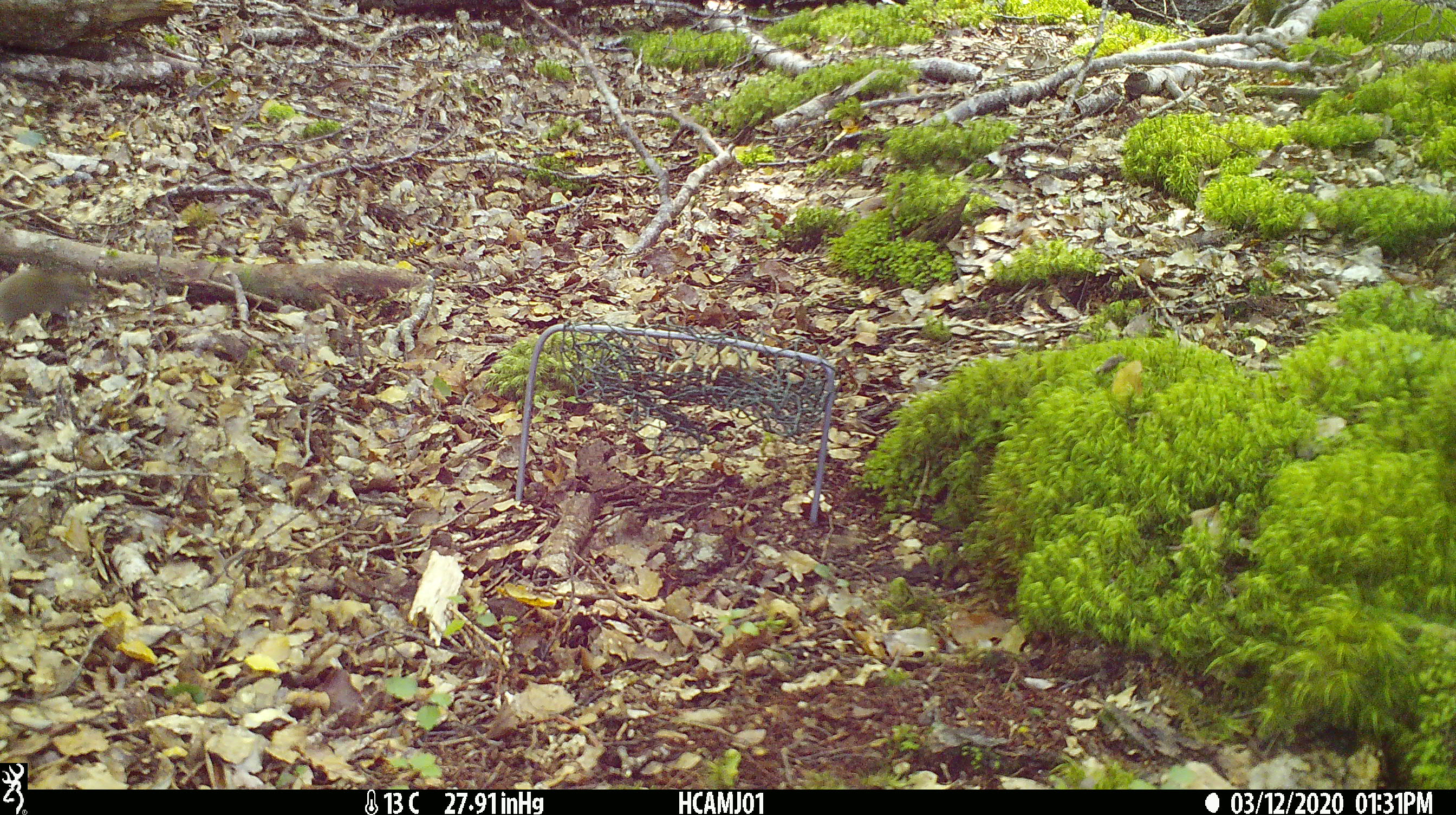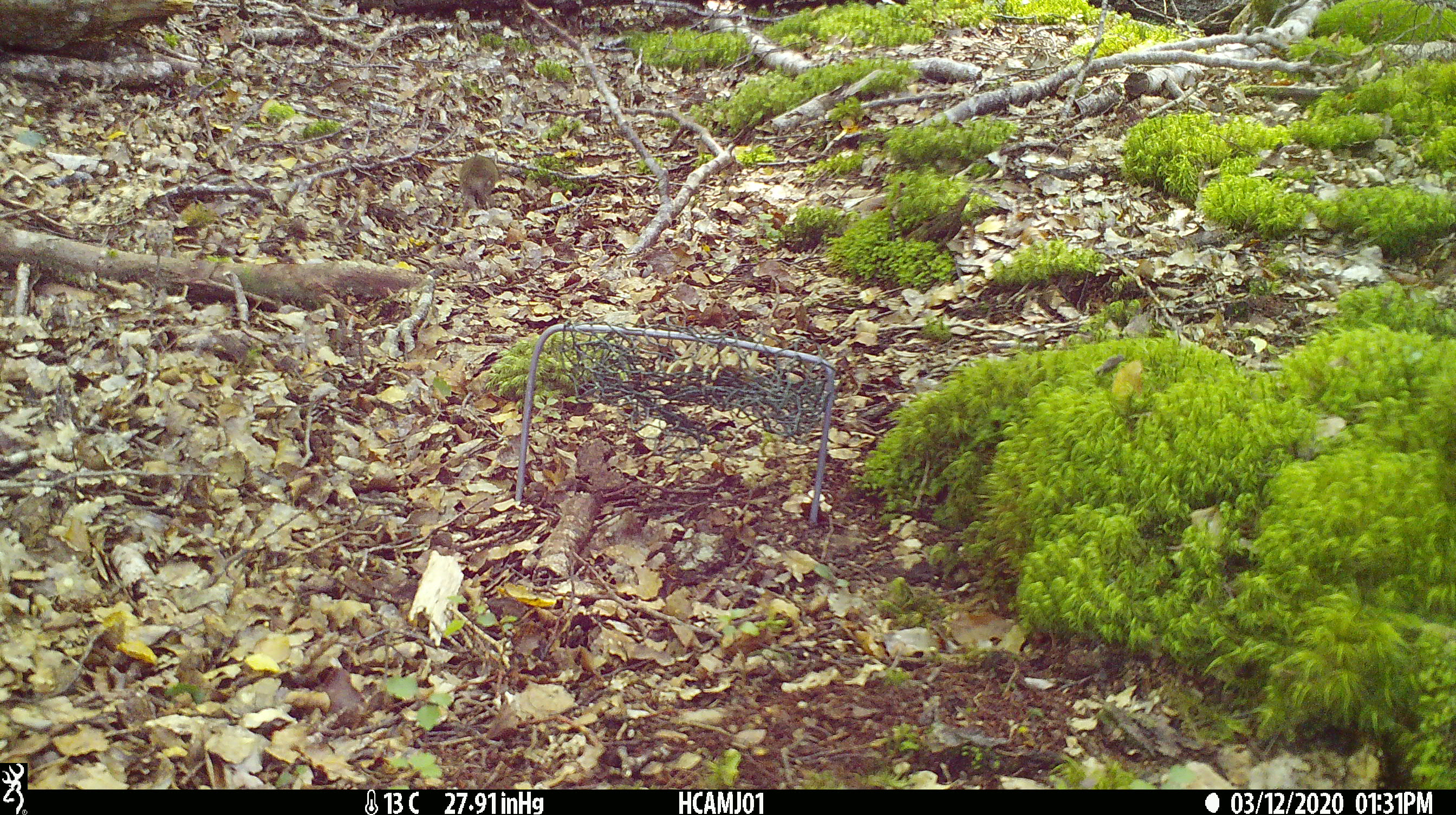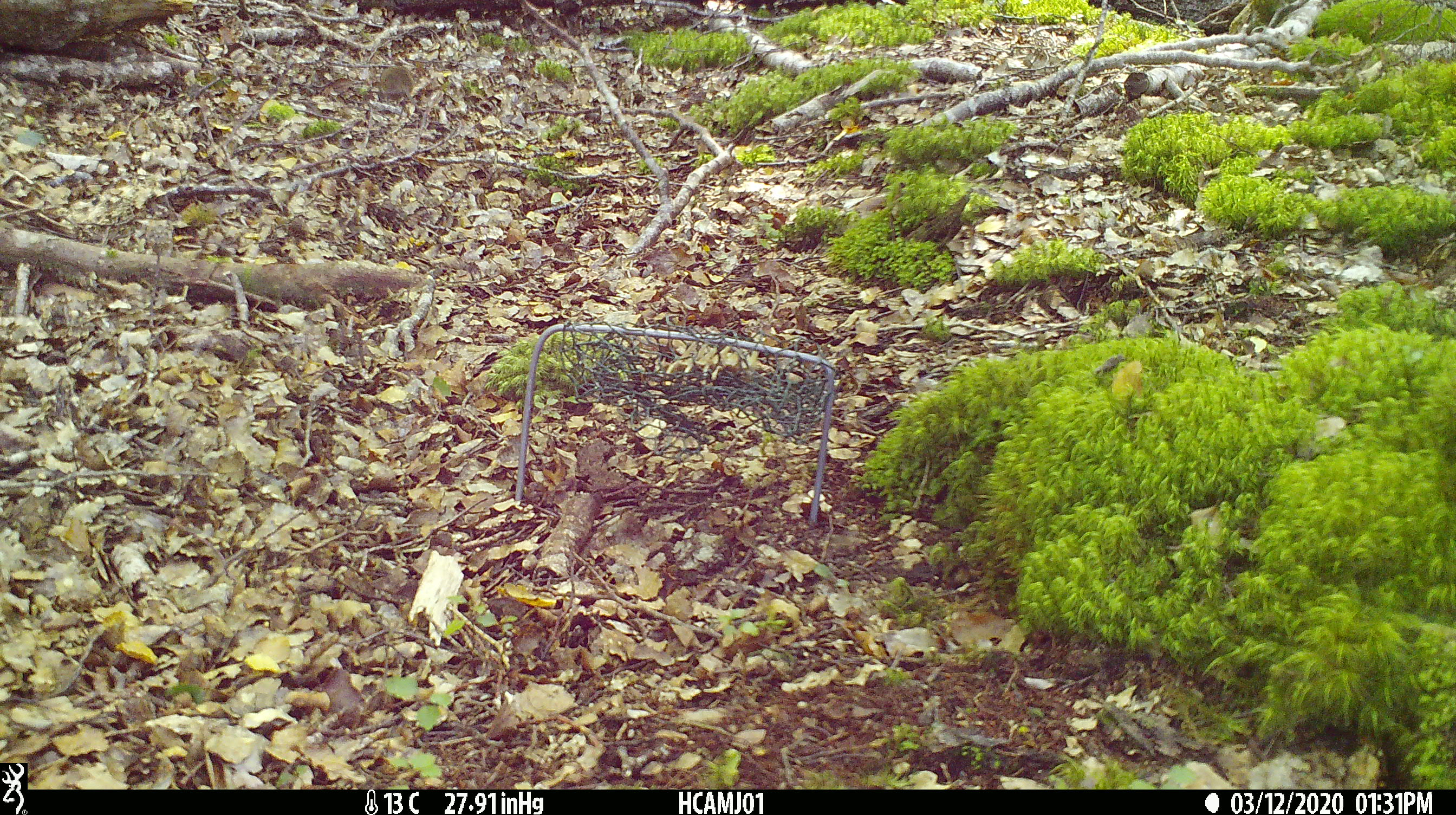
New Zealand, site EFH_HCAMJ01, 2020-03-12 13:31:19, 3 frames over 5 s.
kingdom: Animalia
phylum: Chordata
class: Mammalia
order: Rodentia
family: Muridae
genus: Mus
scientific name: Mus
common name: mouse